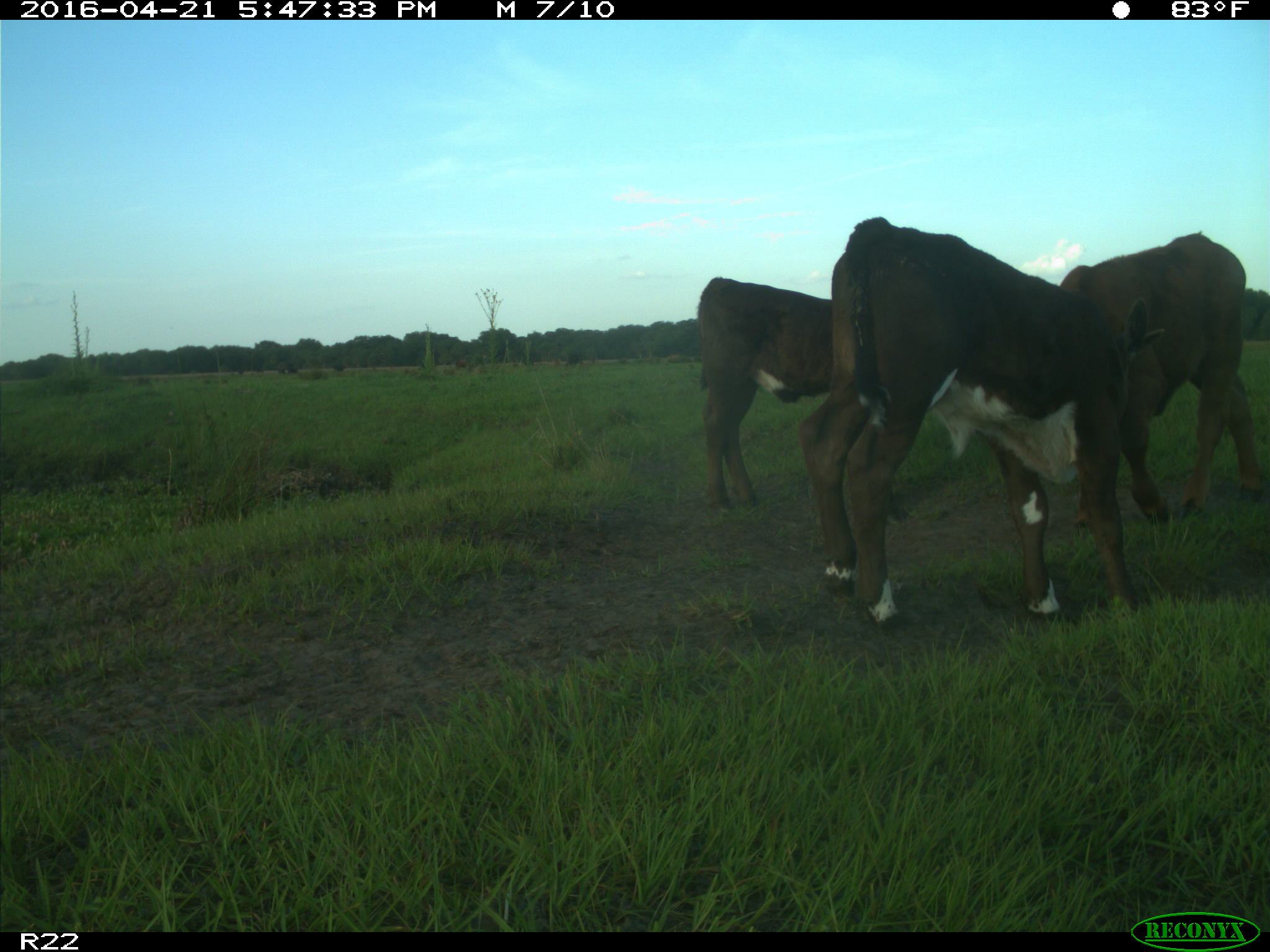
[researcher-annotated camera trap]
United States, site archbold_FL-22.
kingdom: Animalia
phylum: Chordata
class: Mammalia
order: Artiodactyla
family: Bovidae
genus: Bos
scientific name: Bos taurus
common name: domestic cow